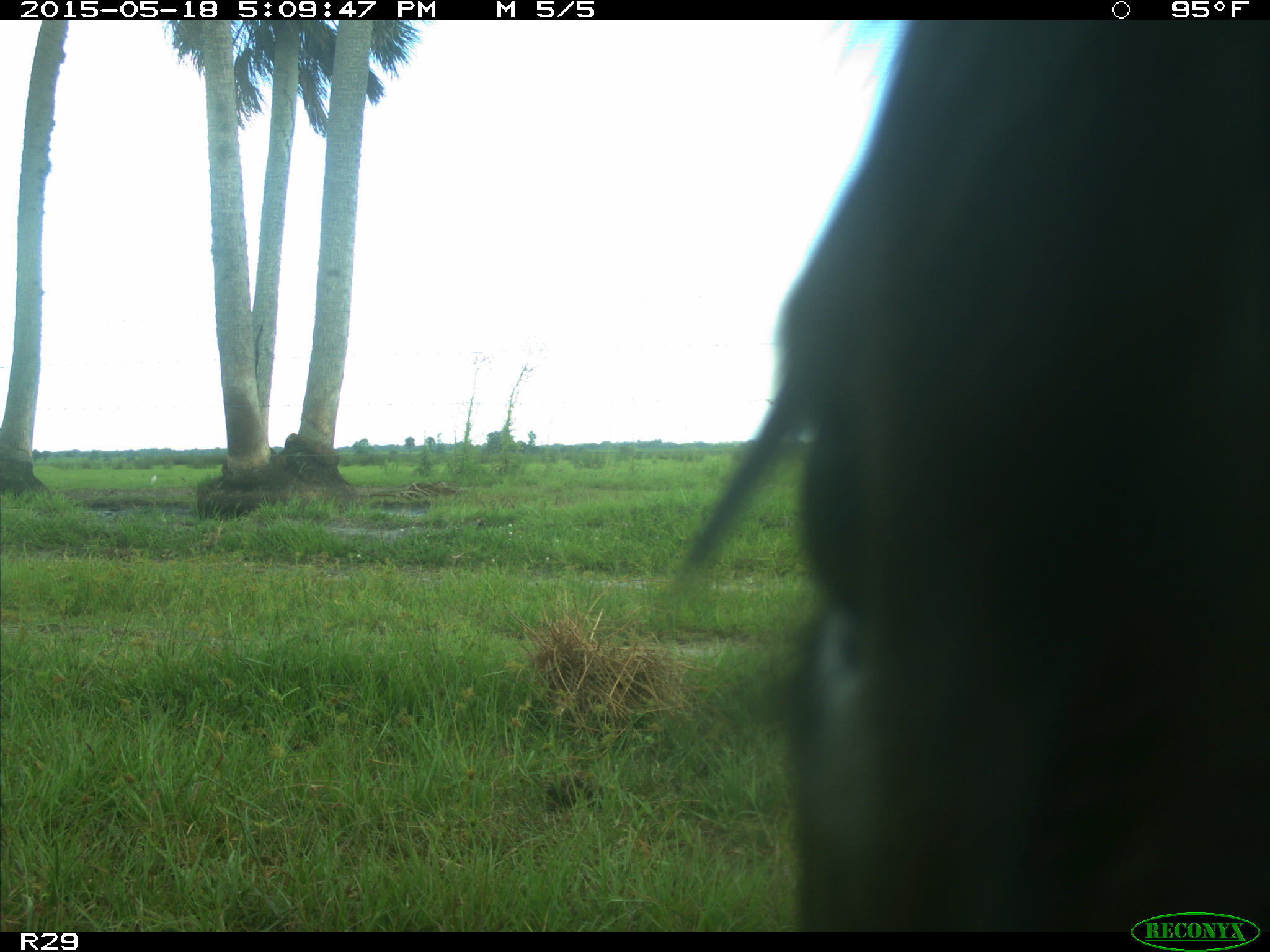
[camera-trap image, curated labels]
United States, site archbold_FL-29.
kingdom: Animalia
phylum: Chordata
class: Mammalia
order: Artiodactyla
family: Bovidae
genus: Bos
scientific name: Bos taurus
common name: domestic cow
Bos taurus (domestic cow).